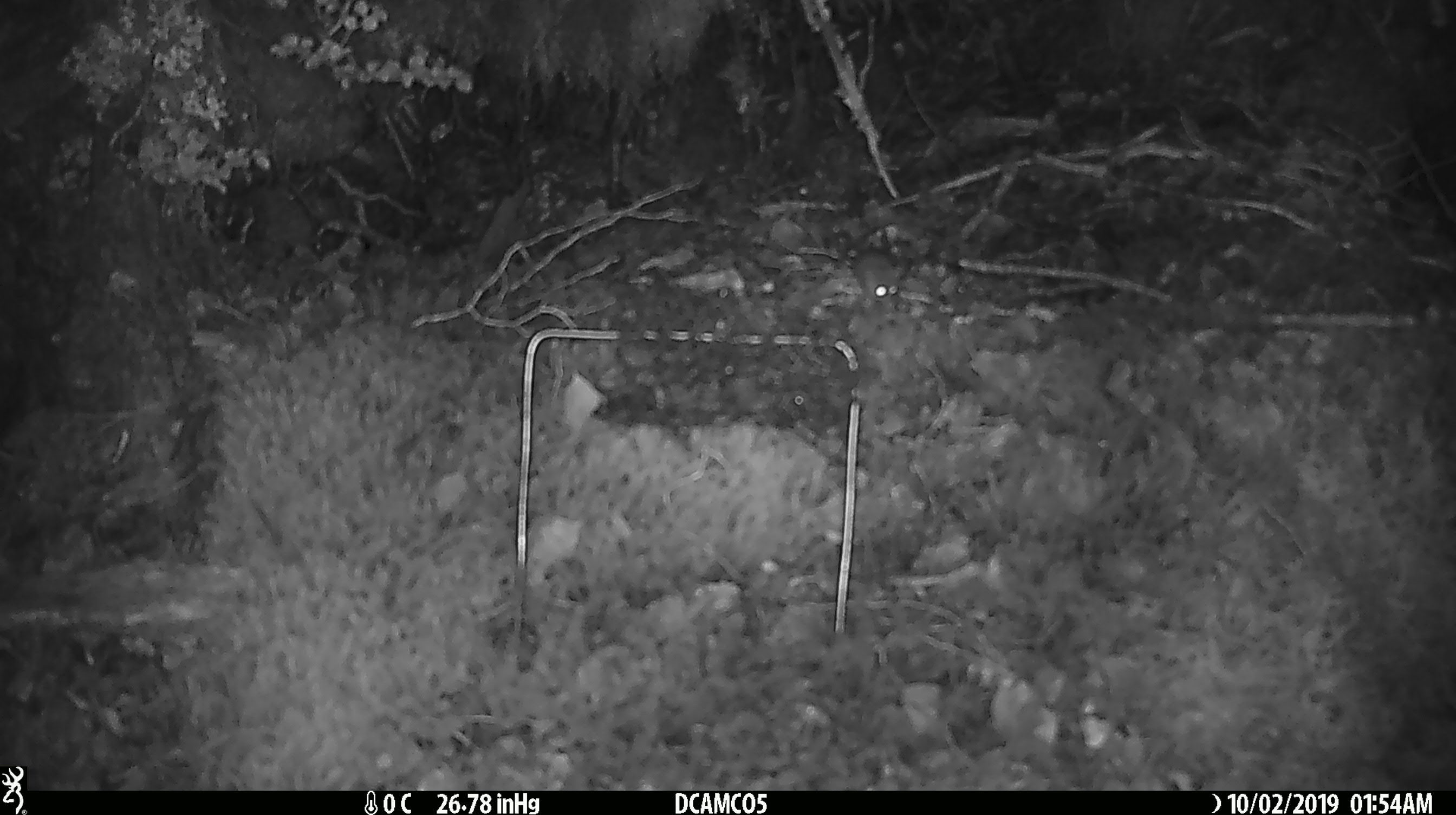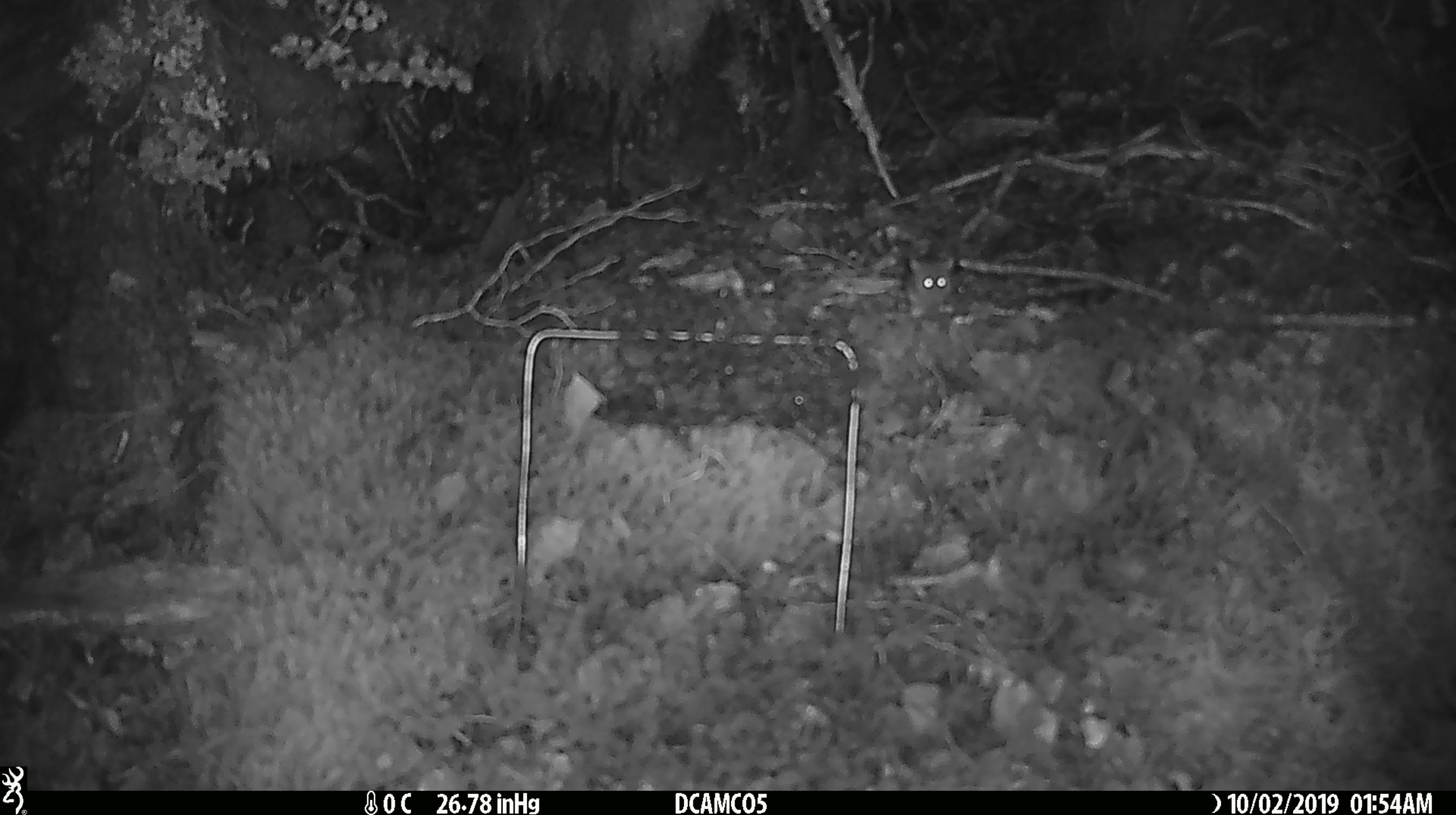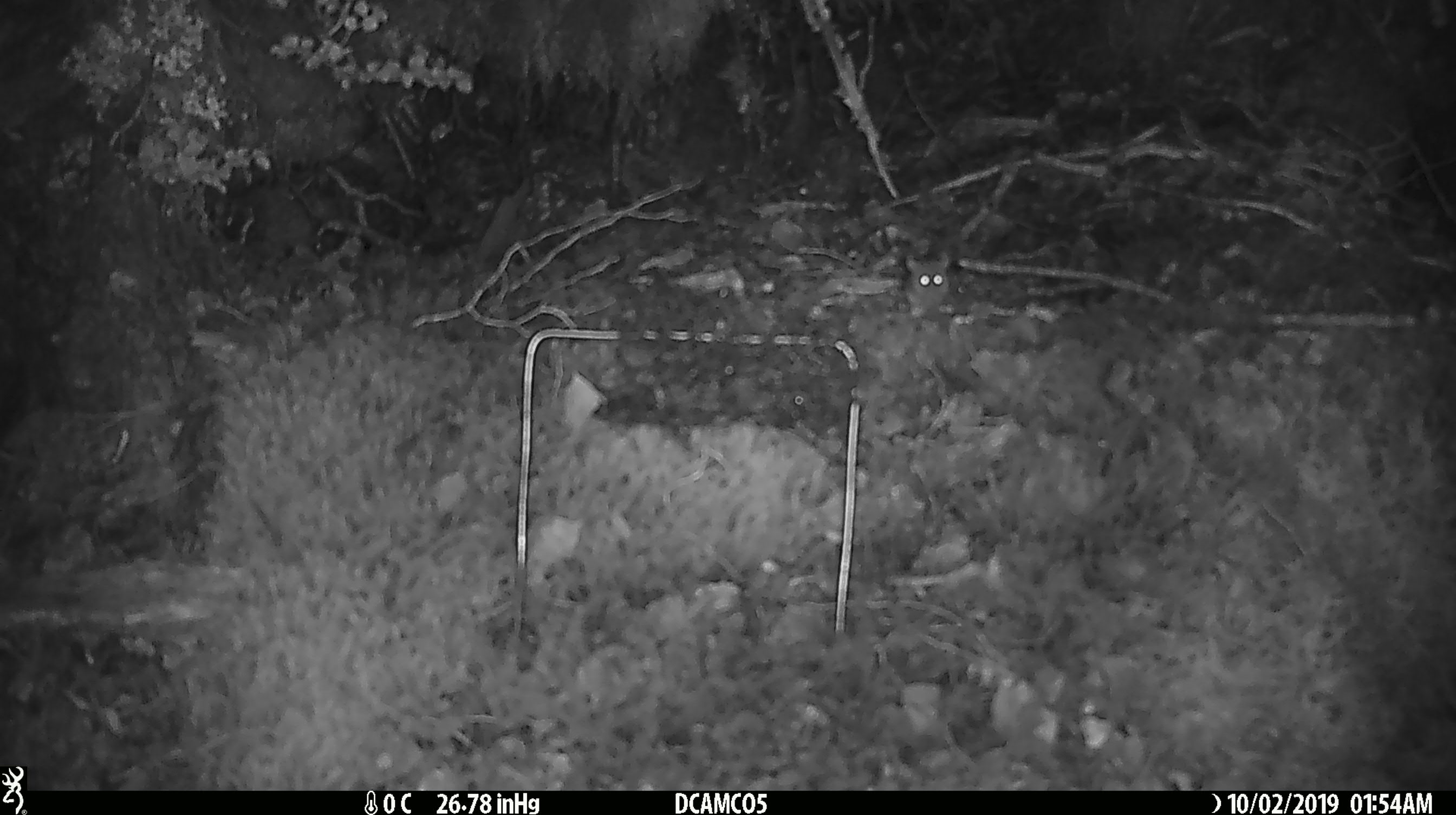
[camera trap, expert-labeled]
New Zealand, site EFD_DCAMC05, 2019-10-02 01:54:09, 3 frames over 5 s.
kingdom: Animalia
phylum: Chordata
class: Mammalia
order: Rodentia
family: Muridae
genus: Mus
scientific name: Mus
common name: mouse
Mouse (Mus).